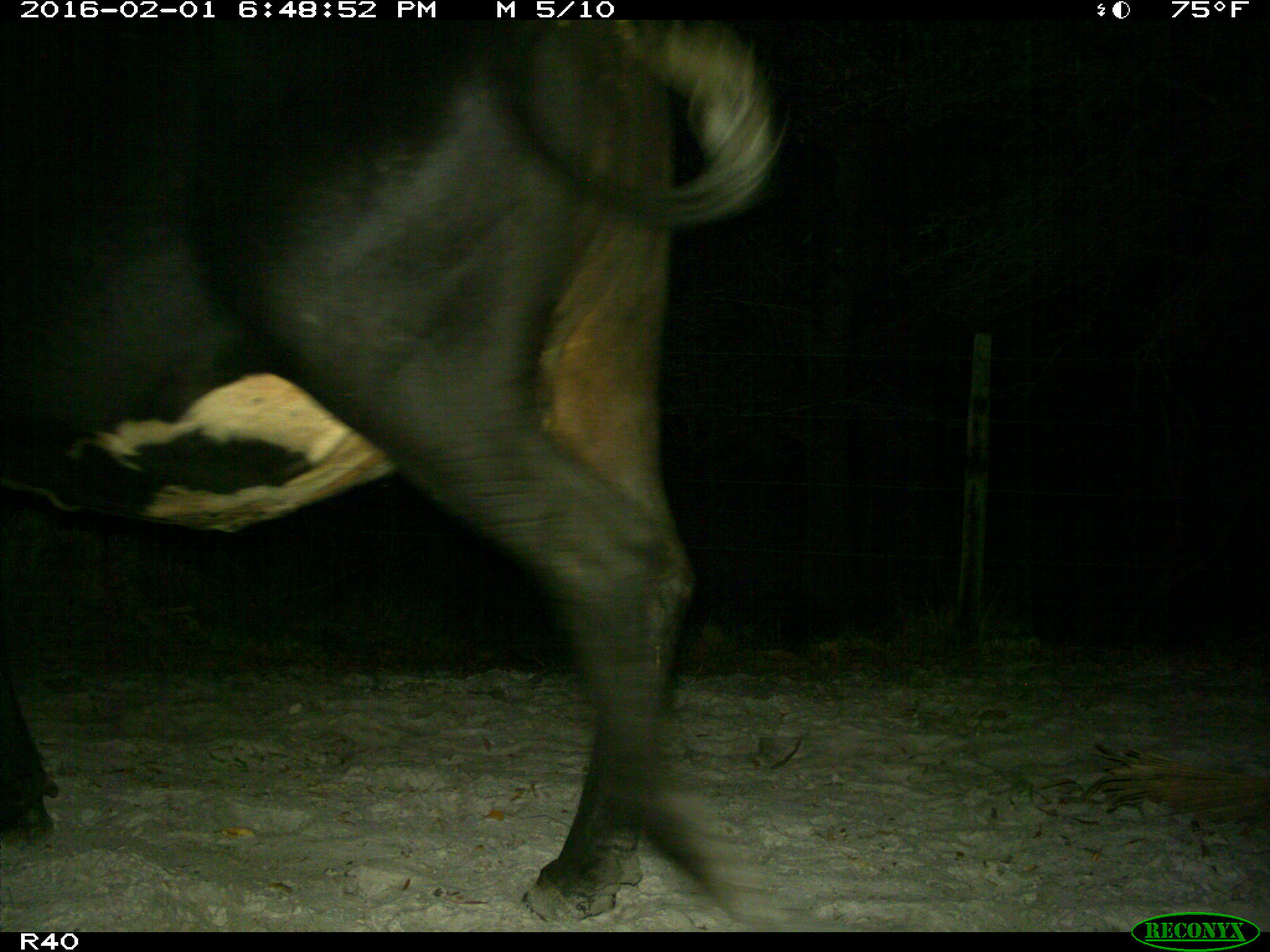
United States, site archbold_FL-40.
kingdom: Animalia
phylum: Chordata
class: Mammalia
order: Artiodactyla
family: Bovidae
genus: Bos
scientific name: Bos taurus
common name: domestic cow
Bos taurus (domestic cow).